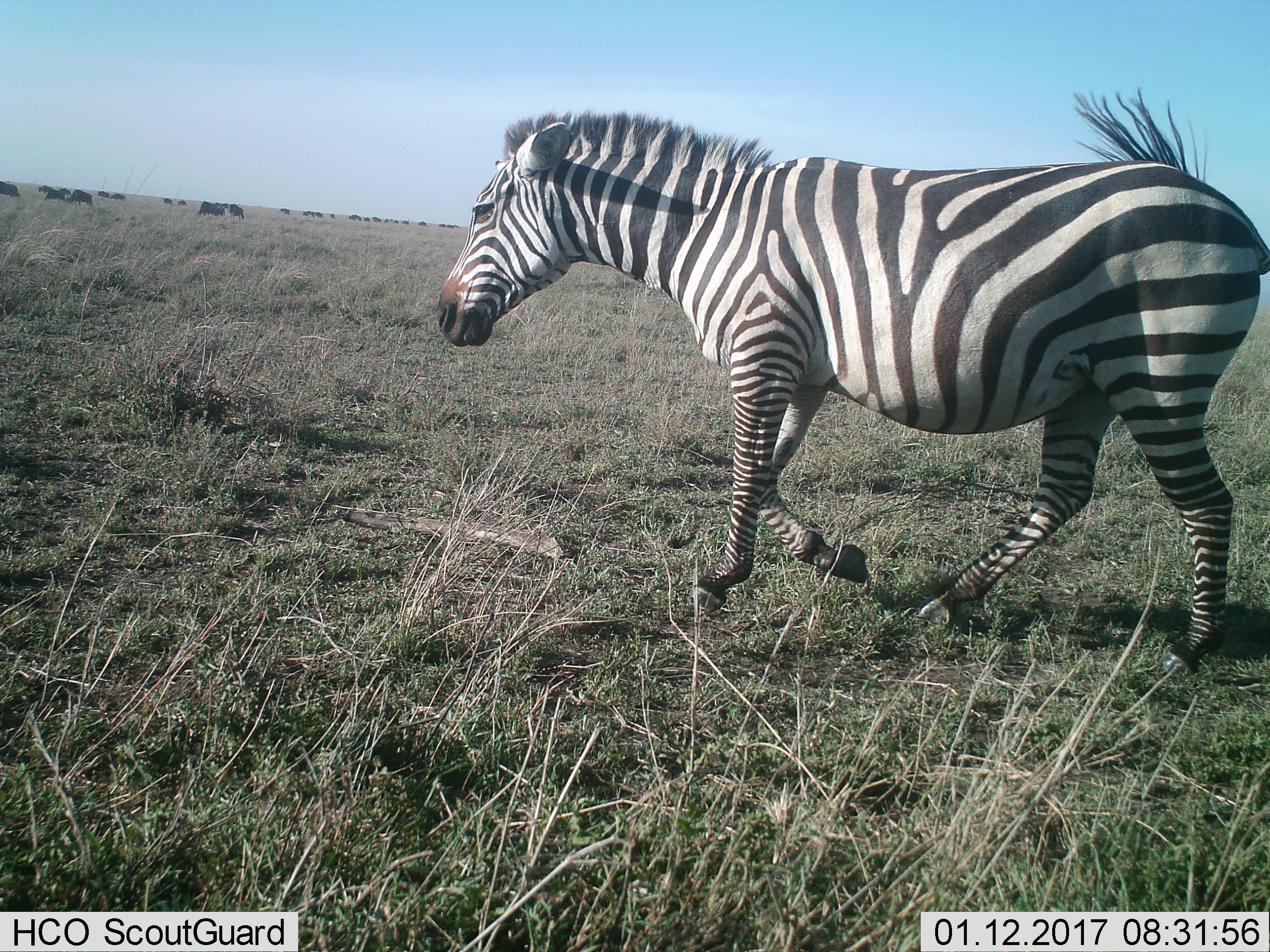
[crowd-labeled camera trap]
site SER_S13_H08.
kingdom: Animalia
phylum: Chordata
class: Mammalia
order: Artiodactyla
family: Bovidae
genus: Connochaetes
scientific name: Connochaetes taurinus taurinus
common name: blue wildebeest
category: wildebeestblue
Wildebeestblue (blue wildebeest) (Connochaetes taurinus taurinus), count 11-50. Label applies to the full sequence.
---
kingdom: Animalia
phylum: Chordata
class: Mammalia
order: Perissodactyla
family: Equidae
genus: Equus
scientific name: Equus quagga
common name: plains zebra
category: zebraplains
Zebraplains (plains zebra) (Equus quagga), count 1. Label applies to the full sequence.